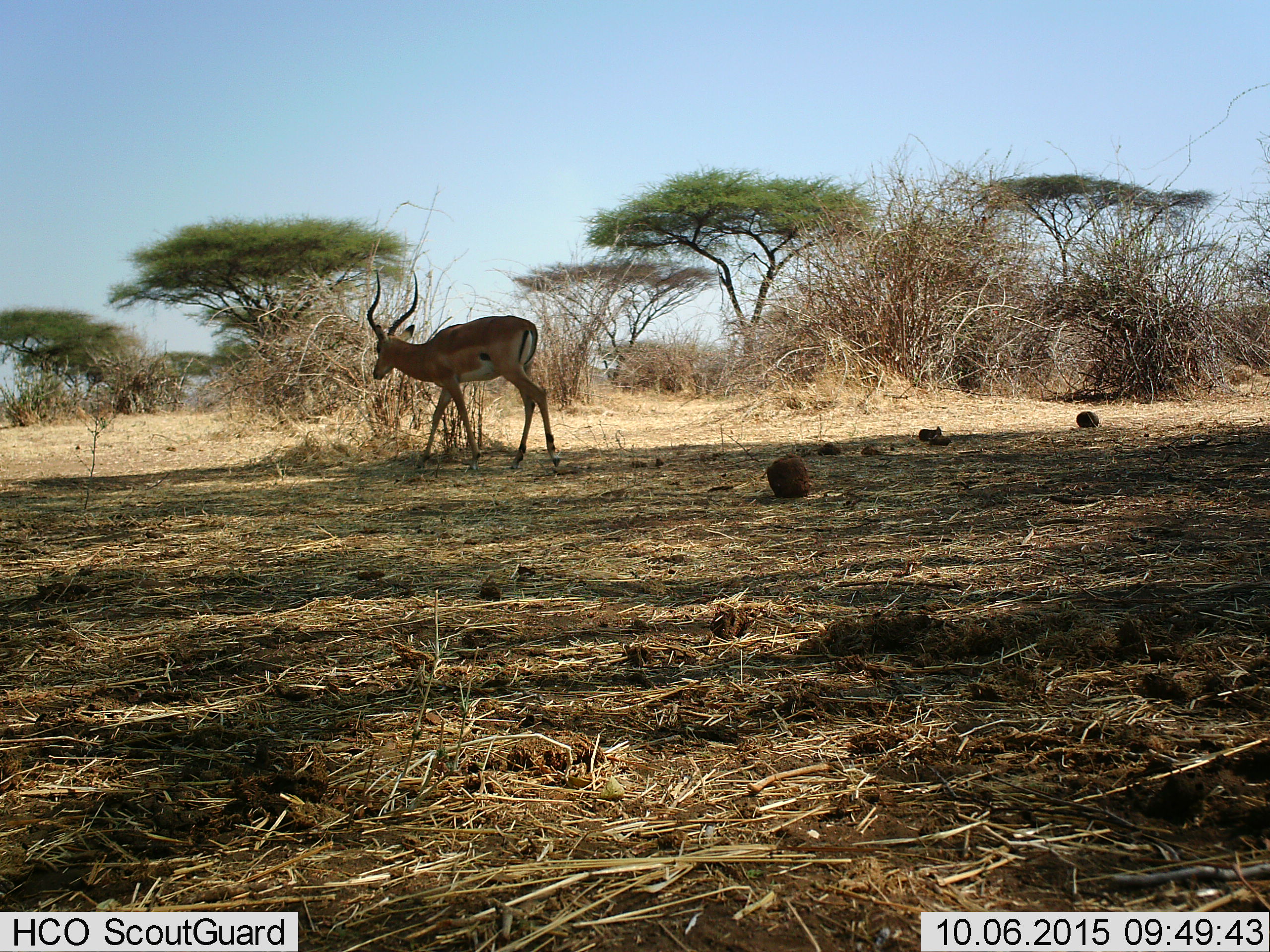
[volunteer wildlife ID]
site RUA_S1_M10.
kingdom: Animalia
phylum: Chordata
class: Mammalia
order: Artiodactyla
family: Bovidae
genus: Aepyceros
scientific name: Aepyceros melampus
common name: impala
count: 1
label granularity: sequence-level